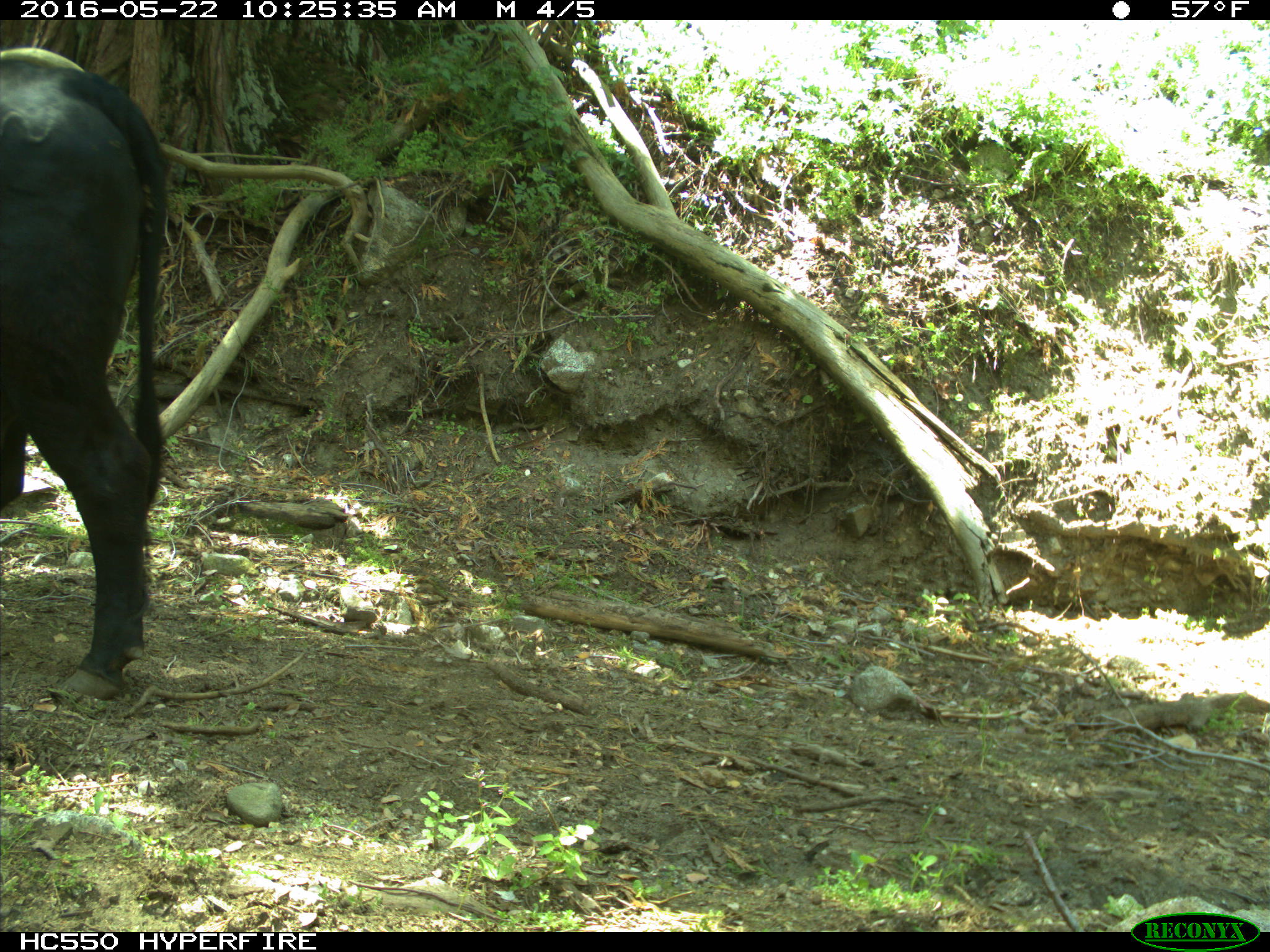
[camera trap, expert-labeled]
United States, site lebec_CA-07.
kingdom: Animalia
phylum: Chordata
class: Mammalia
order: Artiodactyla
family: Bovidae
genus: Bos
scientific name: Bos taurus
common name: domestic cow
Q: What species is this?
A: Bos taurus (domestic cow).